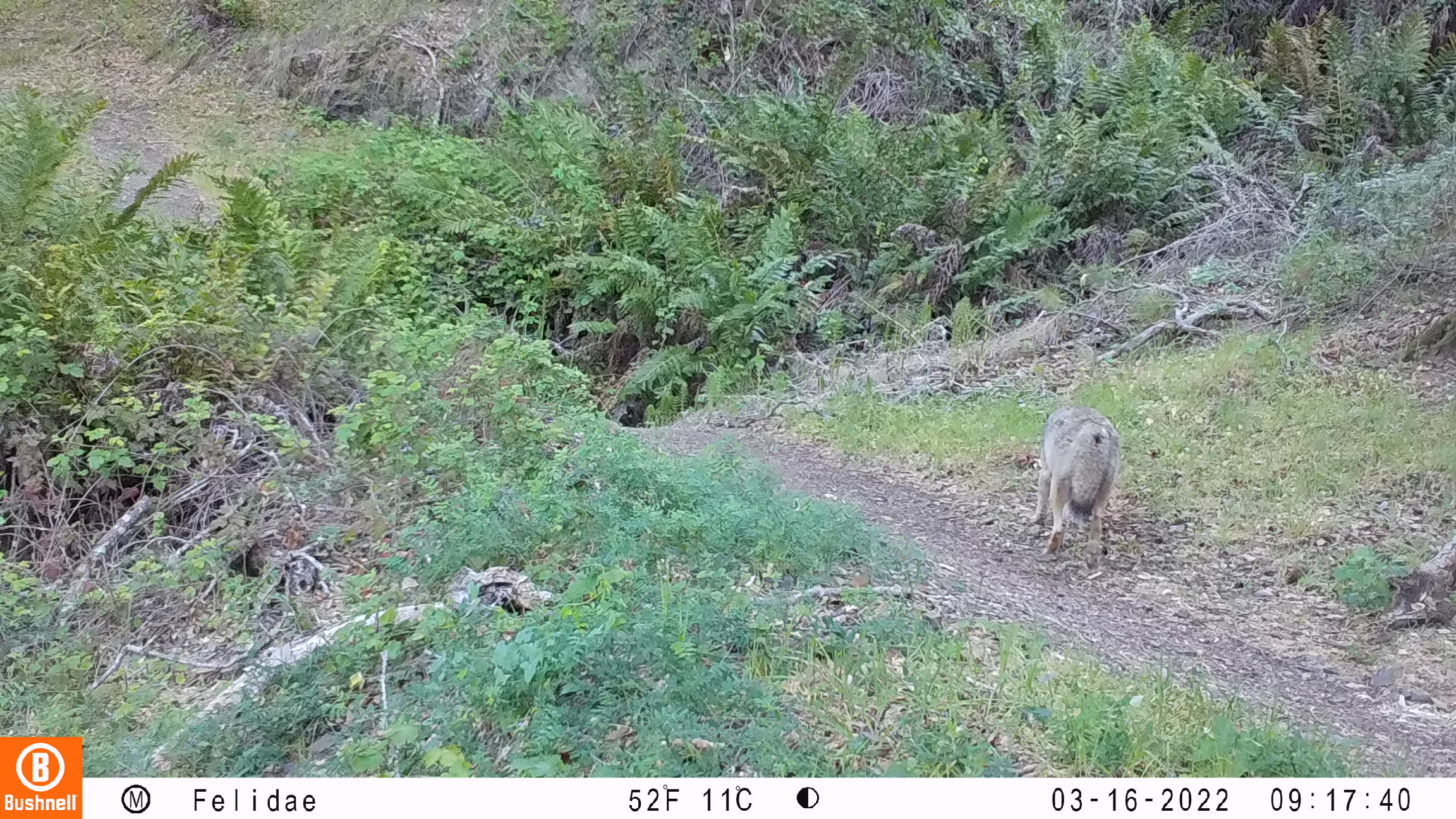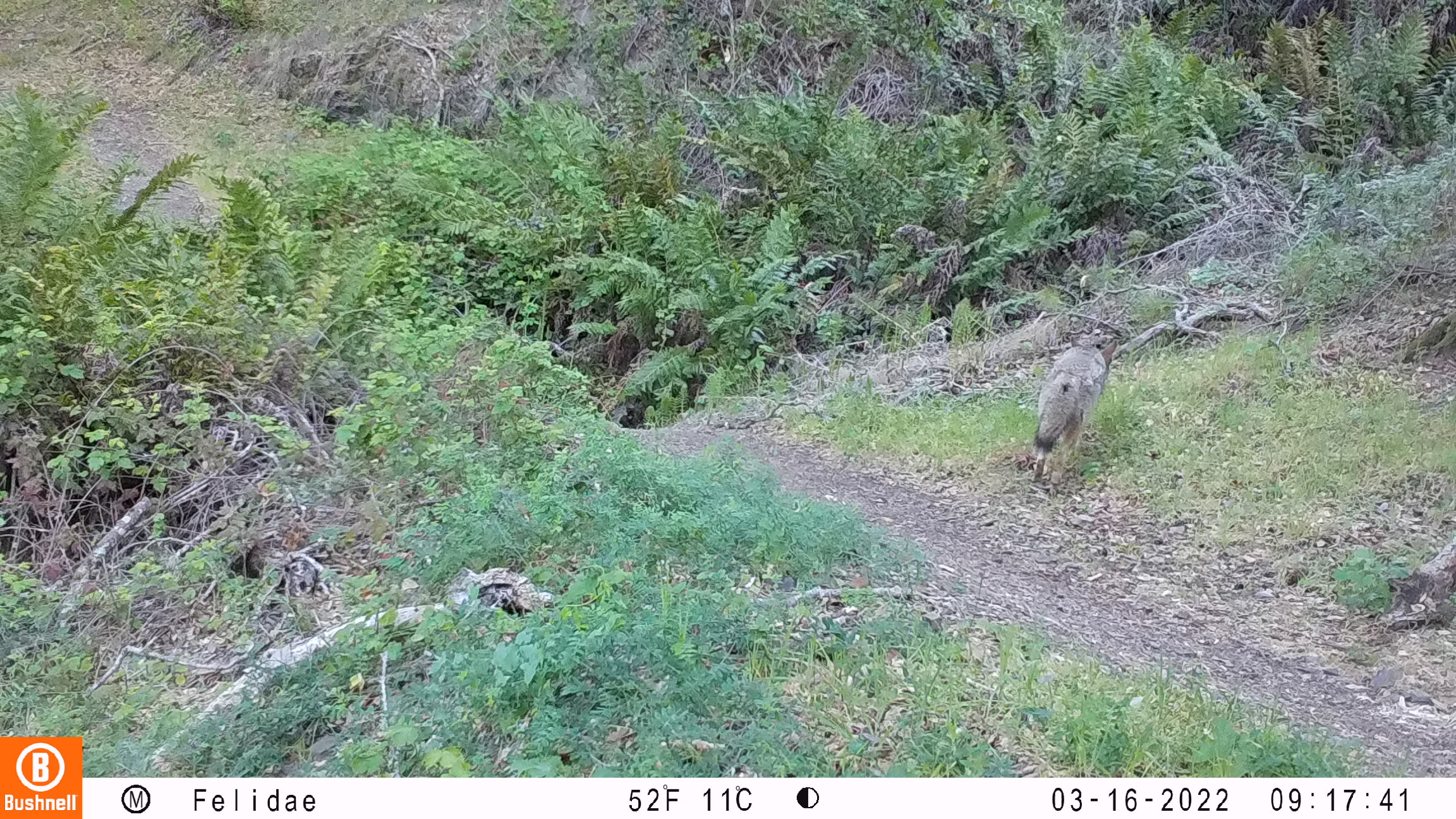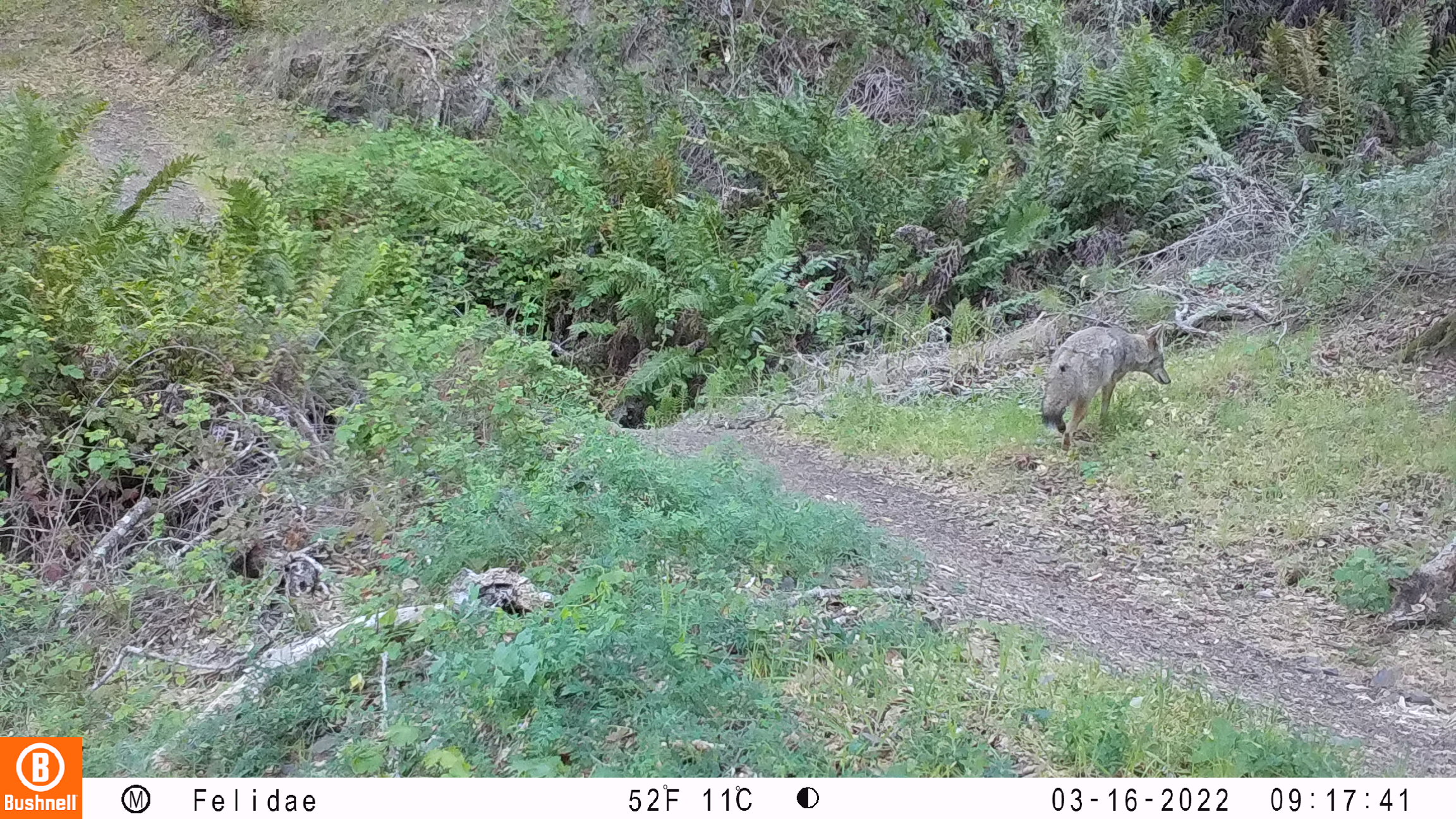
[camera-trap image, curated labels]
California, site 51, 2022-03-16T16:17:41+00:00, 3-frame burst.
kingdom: Animalia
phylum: Chordata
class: Mammalia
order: Carnivora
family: Canidae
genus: Canis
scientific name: Canis latrans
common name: coyote